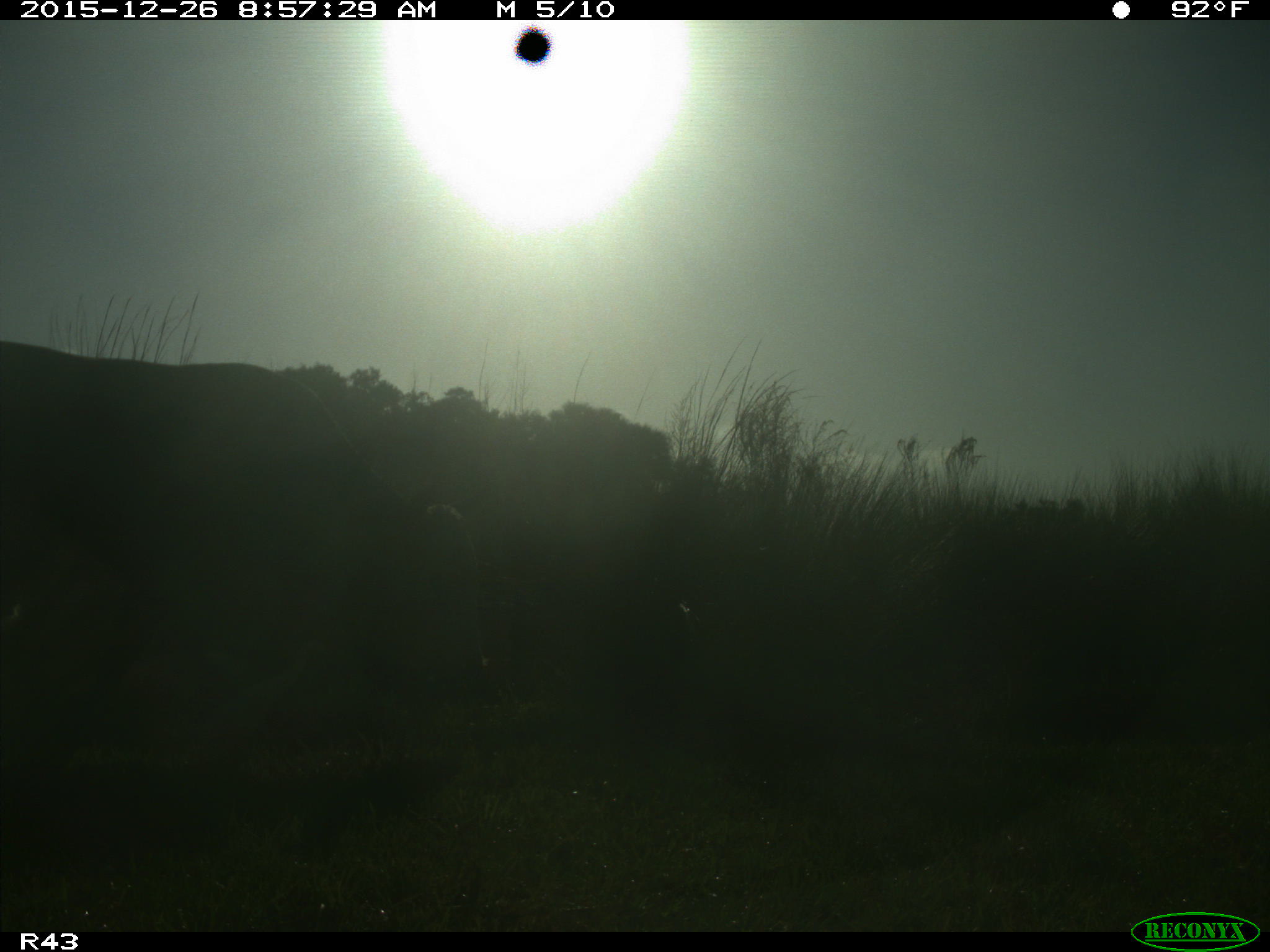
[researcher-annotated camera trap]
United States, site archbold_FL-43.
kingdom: Animalia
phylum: Chordata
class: Mammalia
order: Artiodactyla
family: Bovidae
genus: Bos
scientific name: Bos taurus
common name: domestic cow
Bos taurus (domestic cow).